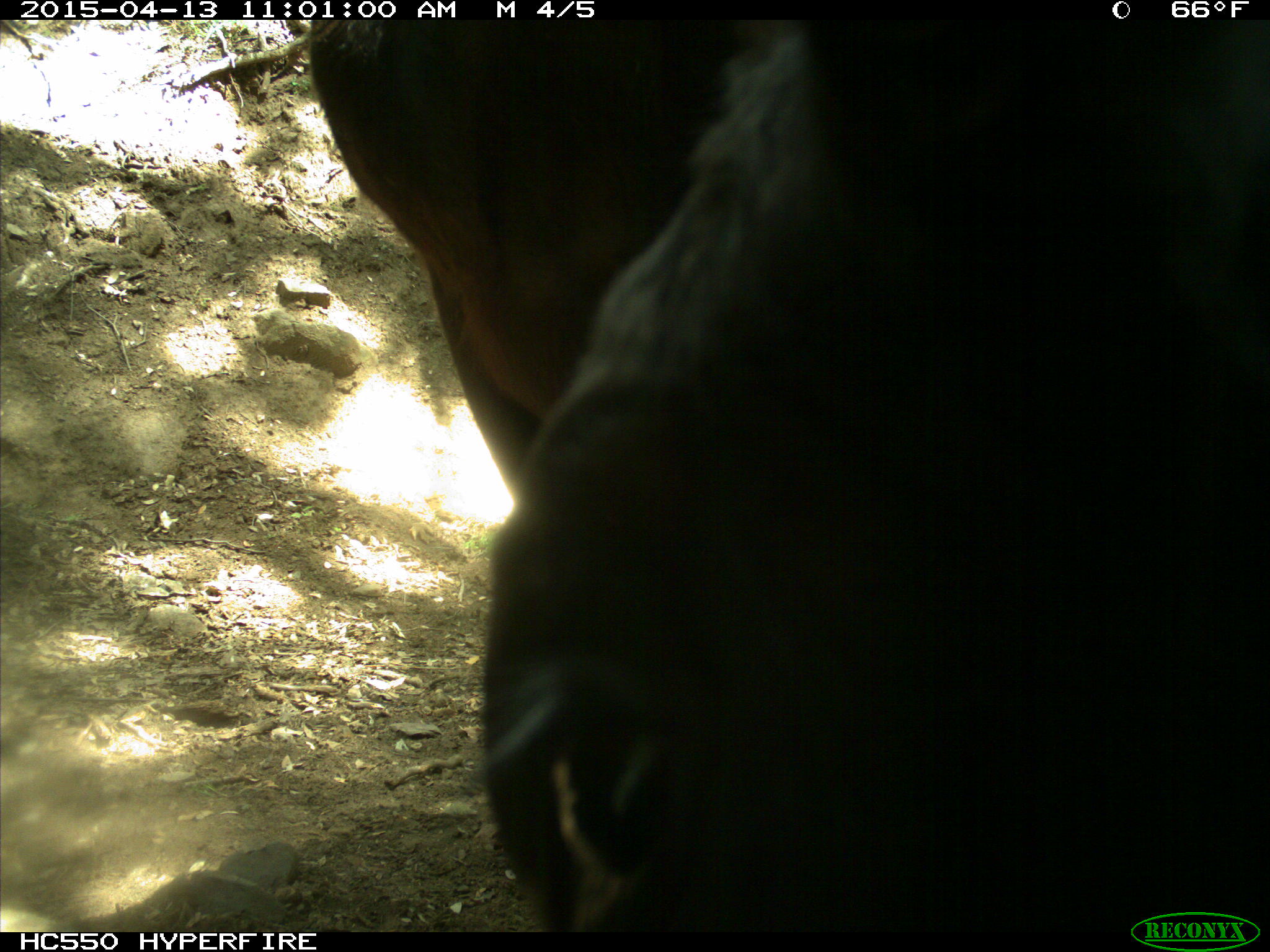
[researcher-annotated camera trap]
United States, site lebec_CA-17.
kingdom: Animalia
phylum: Chordata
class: Mammalia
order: Artiodactyla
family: Bovidae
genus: Bos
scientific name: Bos taurus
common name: domestic cow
Bos taurus (domestic cow).